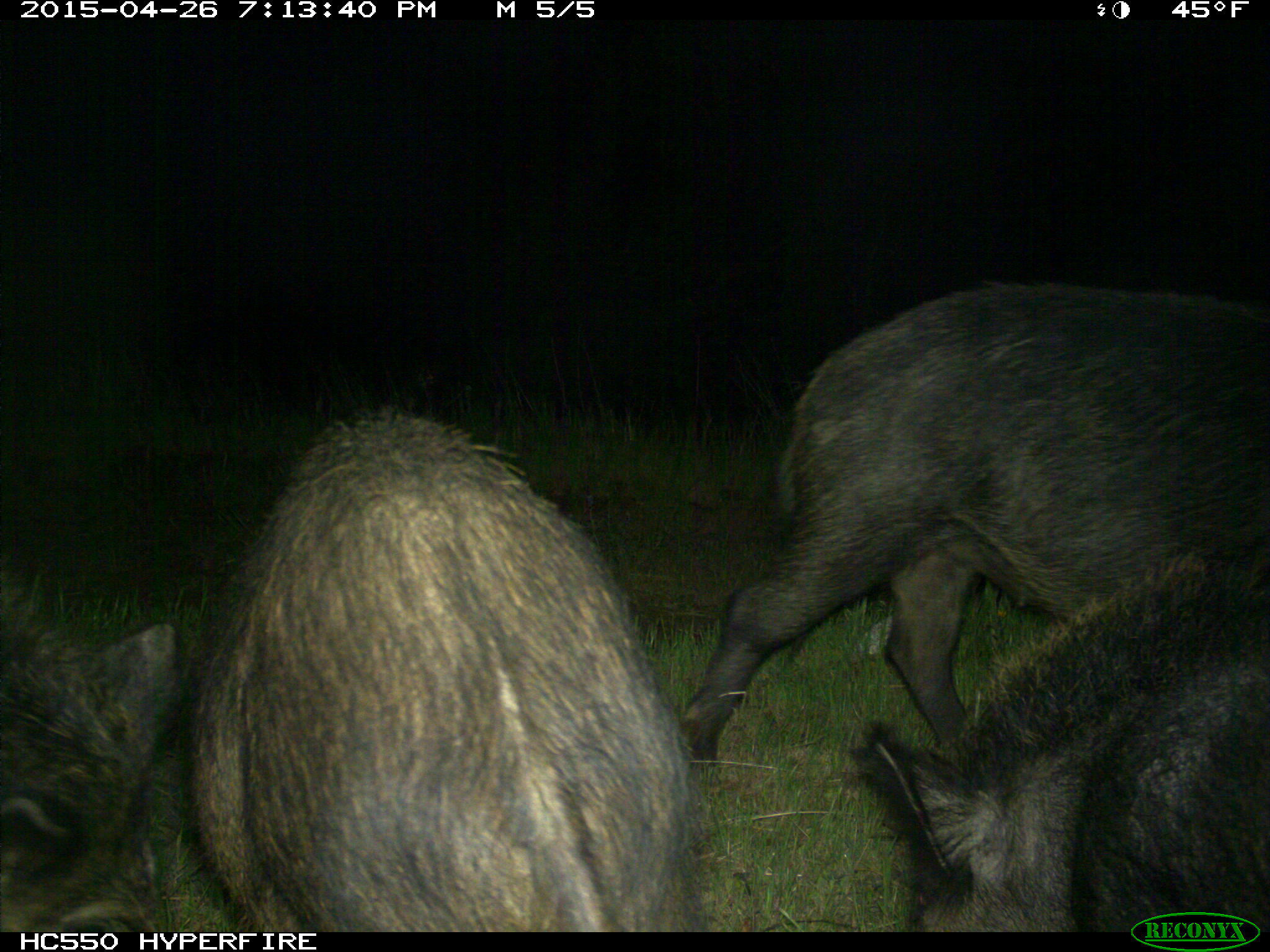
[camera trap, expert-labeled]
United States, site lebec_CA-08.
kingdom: Animalia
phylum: Chordata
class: Mammalia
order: Artiodactyla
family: Suidae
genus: Sus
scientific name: Sus scrofa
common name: wild boar